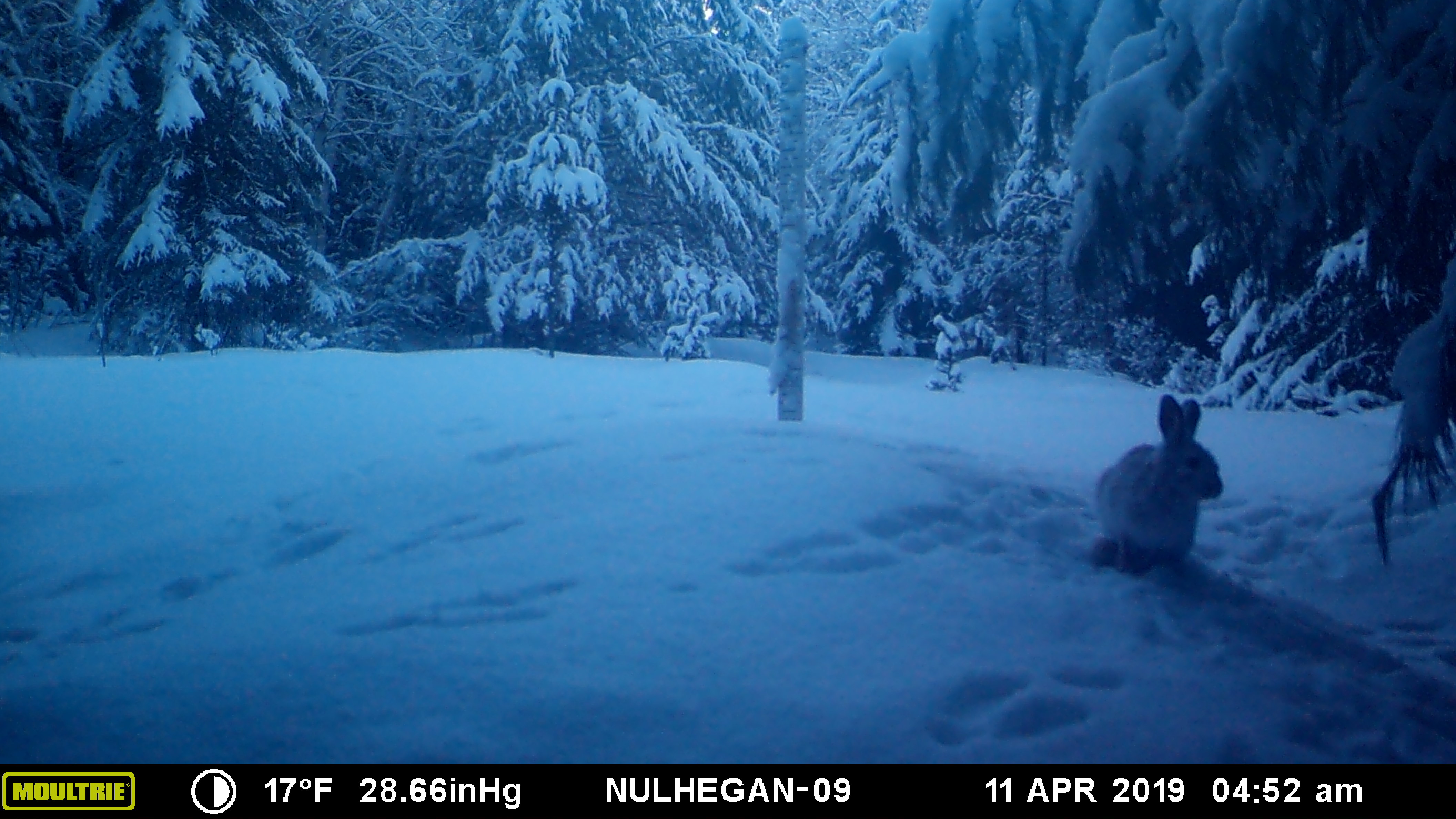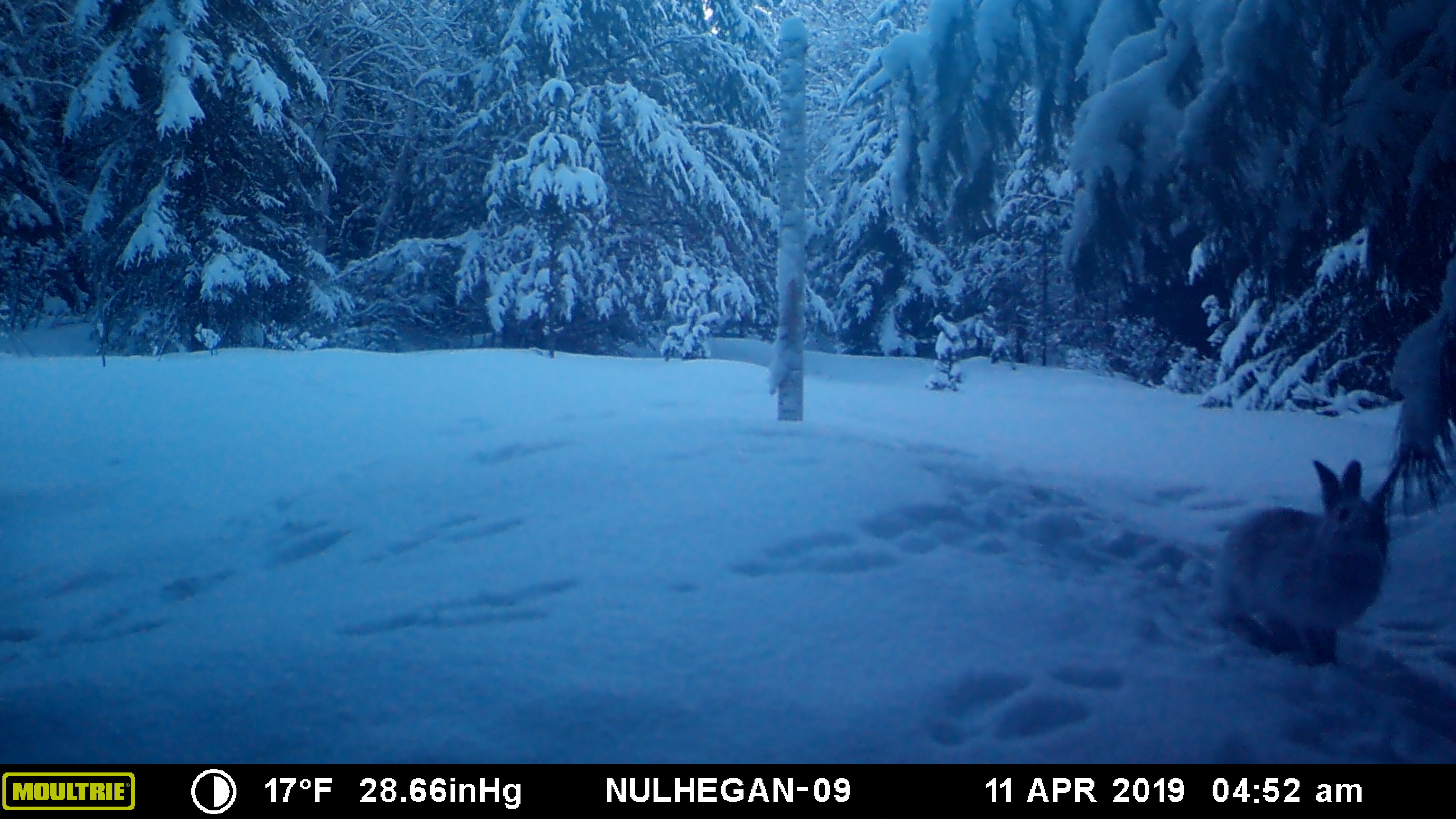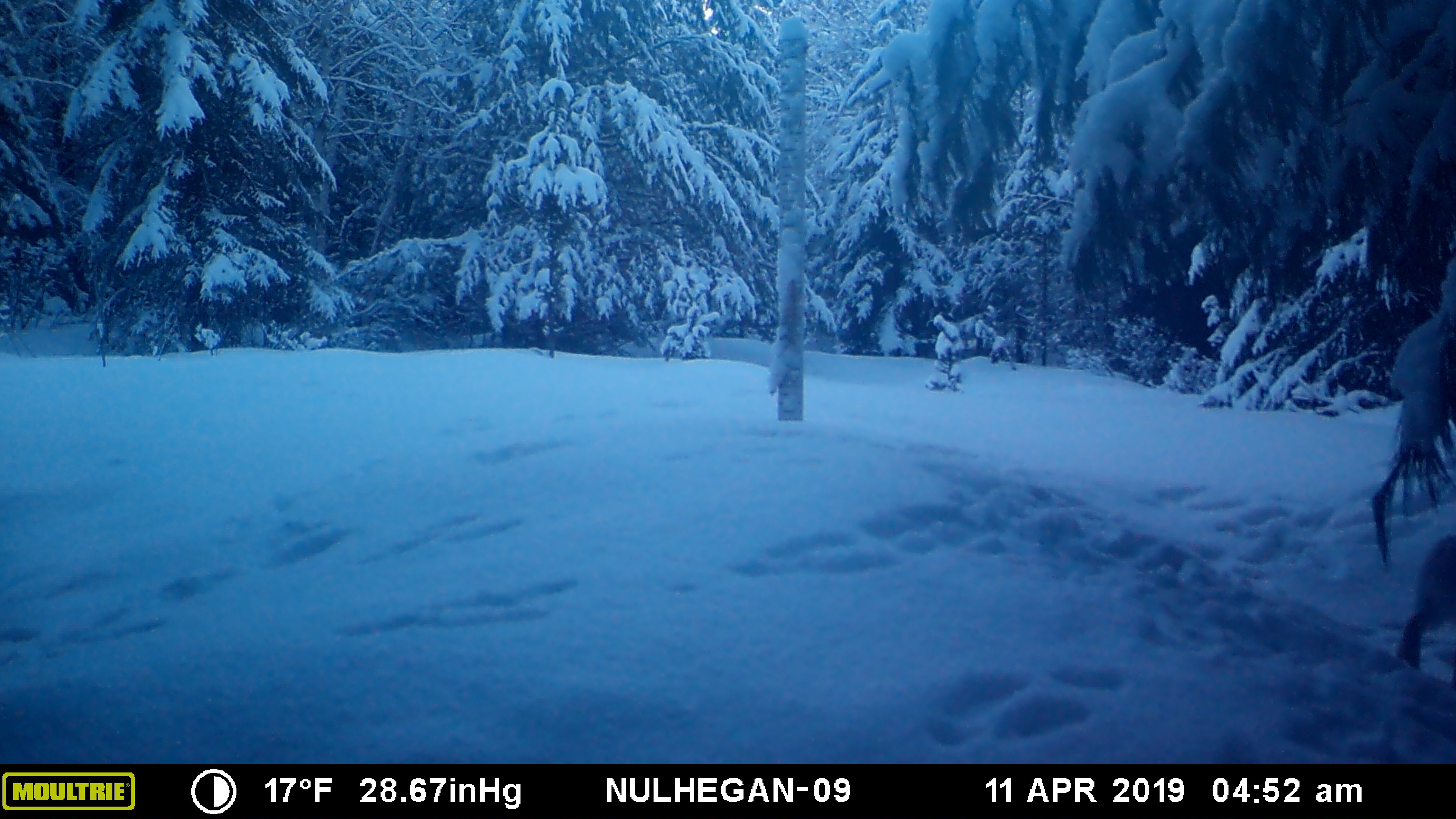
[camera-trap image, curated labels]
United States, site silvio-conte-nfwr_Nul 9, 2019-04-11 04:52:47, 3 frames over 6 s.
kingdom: Animalia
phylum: Chordata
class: Mammalia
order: Lagomorpha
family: Leporidae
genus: Lepus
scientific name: Lepus americanus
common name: snowshoe hare